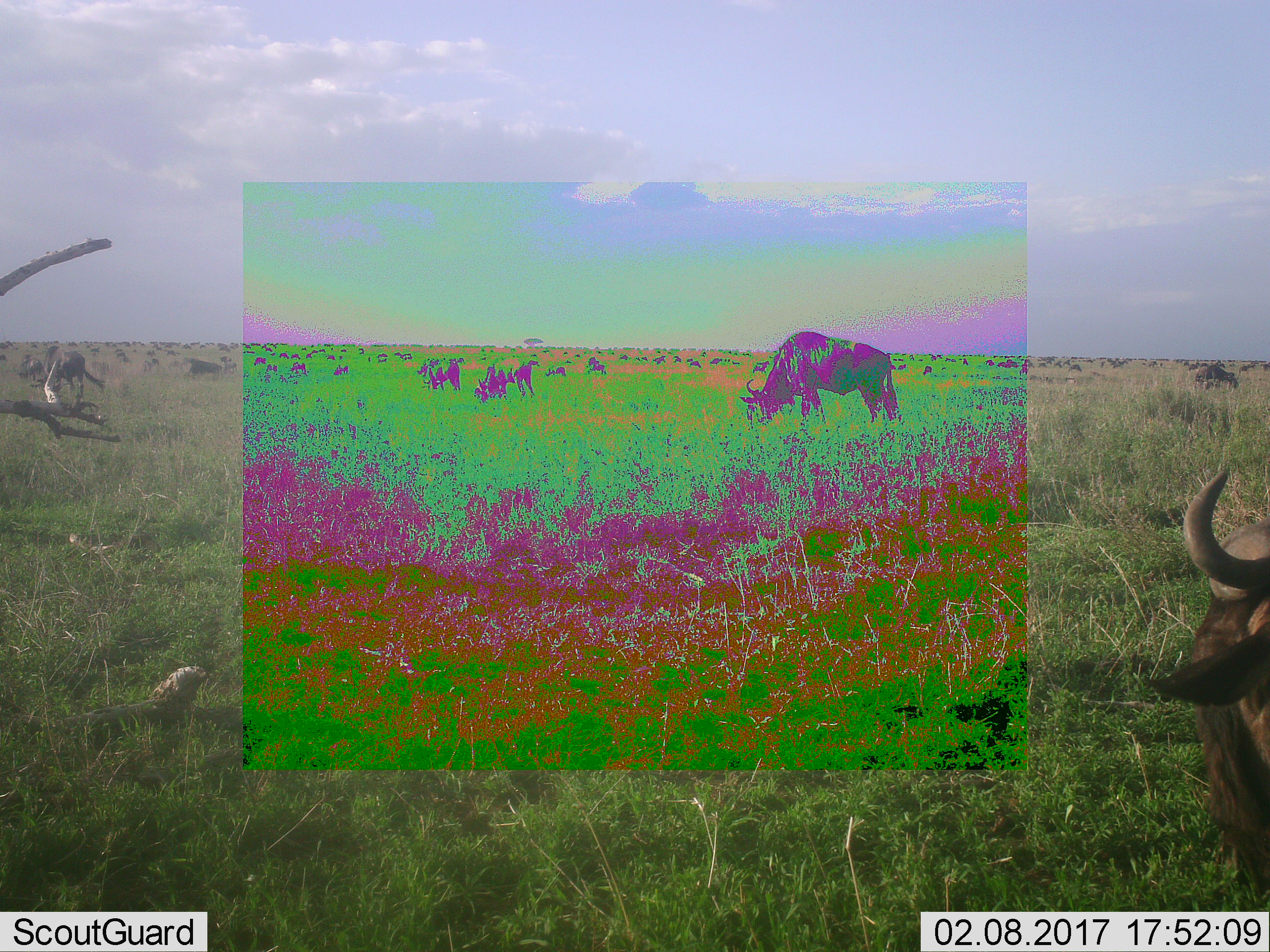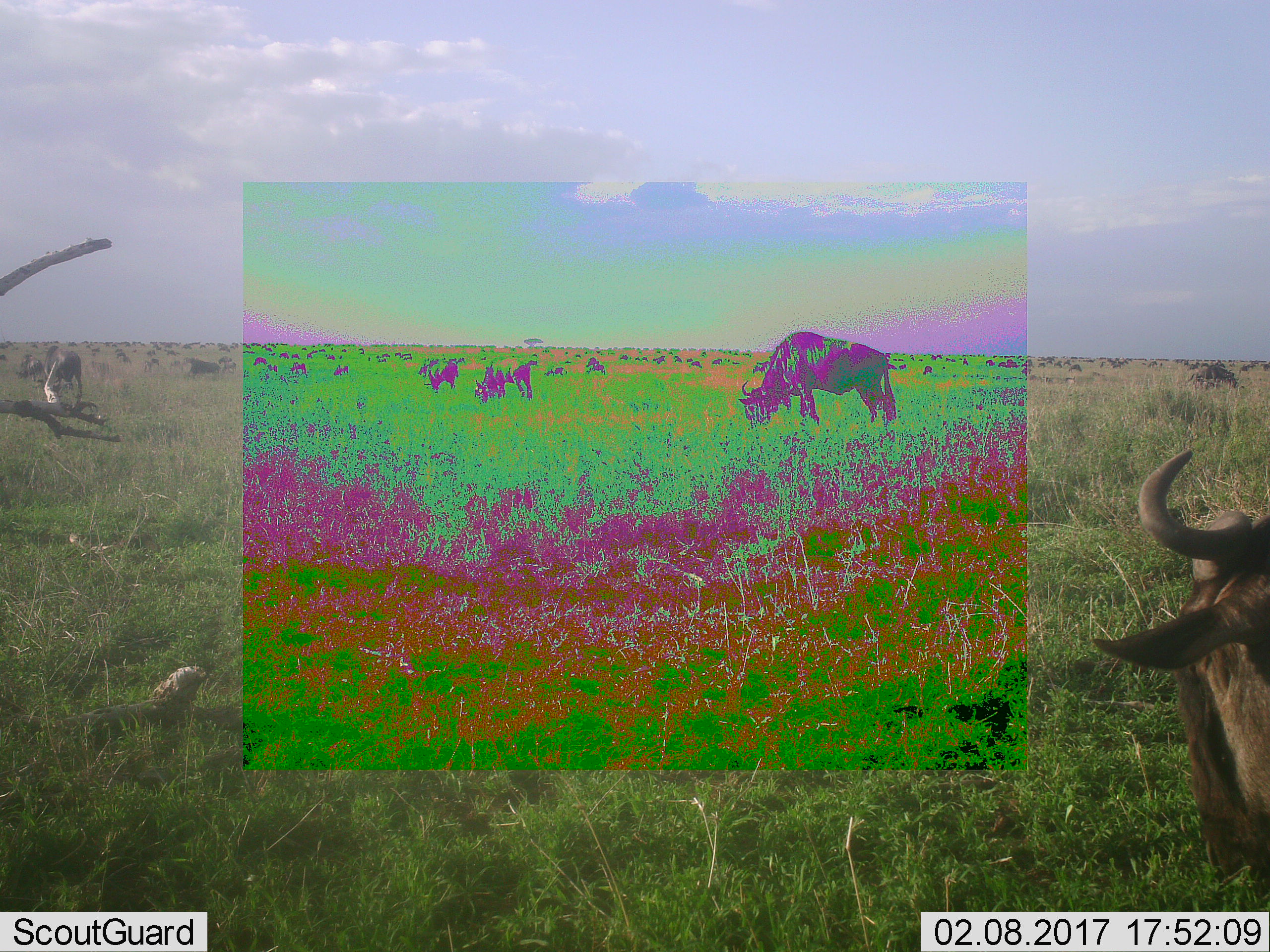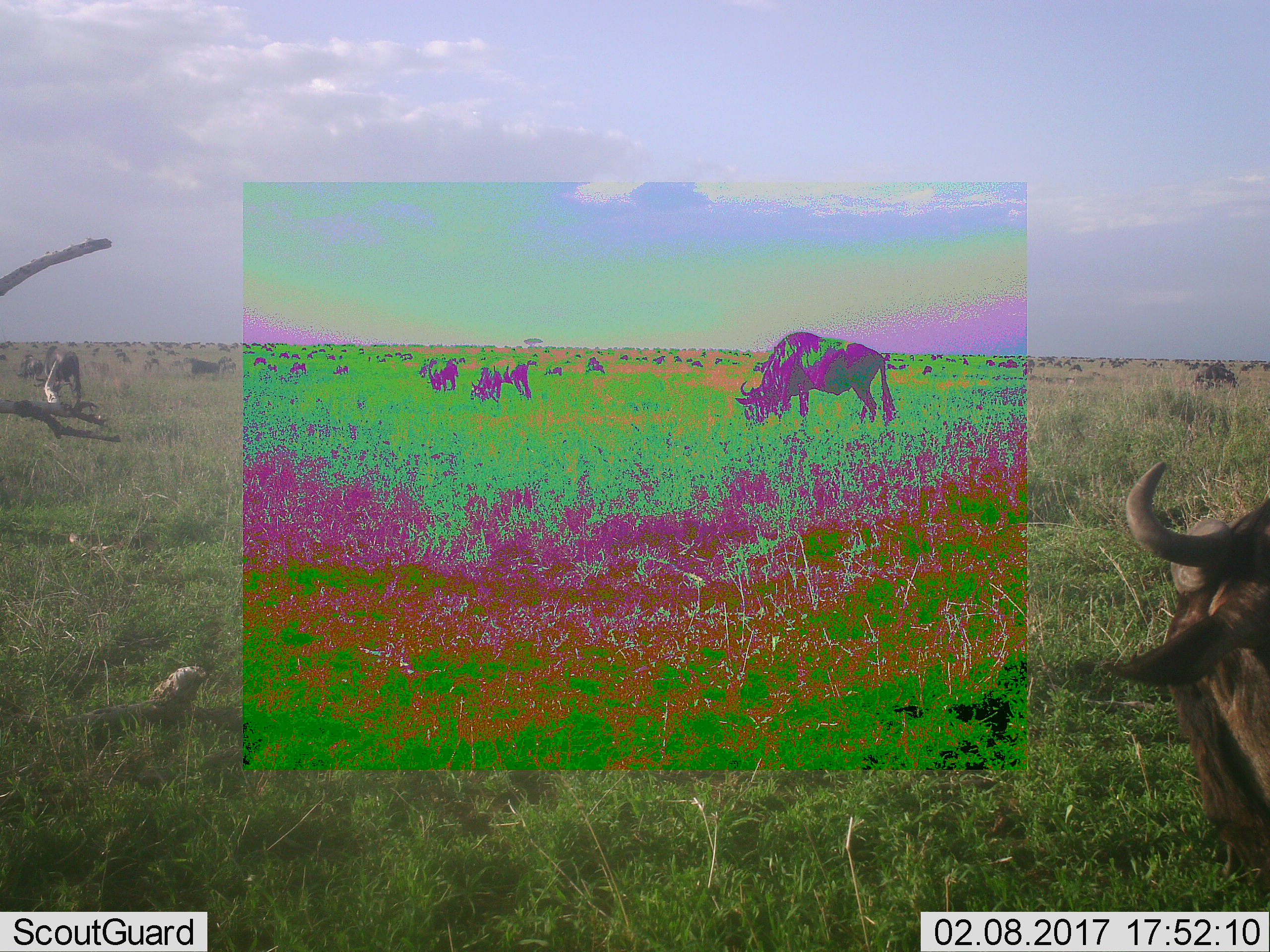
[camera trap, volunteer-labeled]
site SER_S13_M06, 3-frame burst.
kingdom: Animalia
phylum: Chordata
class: Mammalia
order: Artiodactyla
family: Bovidae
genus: Connochaetes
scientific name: Connochaetes taurinus taurinus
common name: blue wildebeest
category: wildebeestblue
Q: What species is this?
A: Wildebeestblue (blue wildebeest) (Connochaetes taurinus taurinus).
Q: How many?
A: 11-50.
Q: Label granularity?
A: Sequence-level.